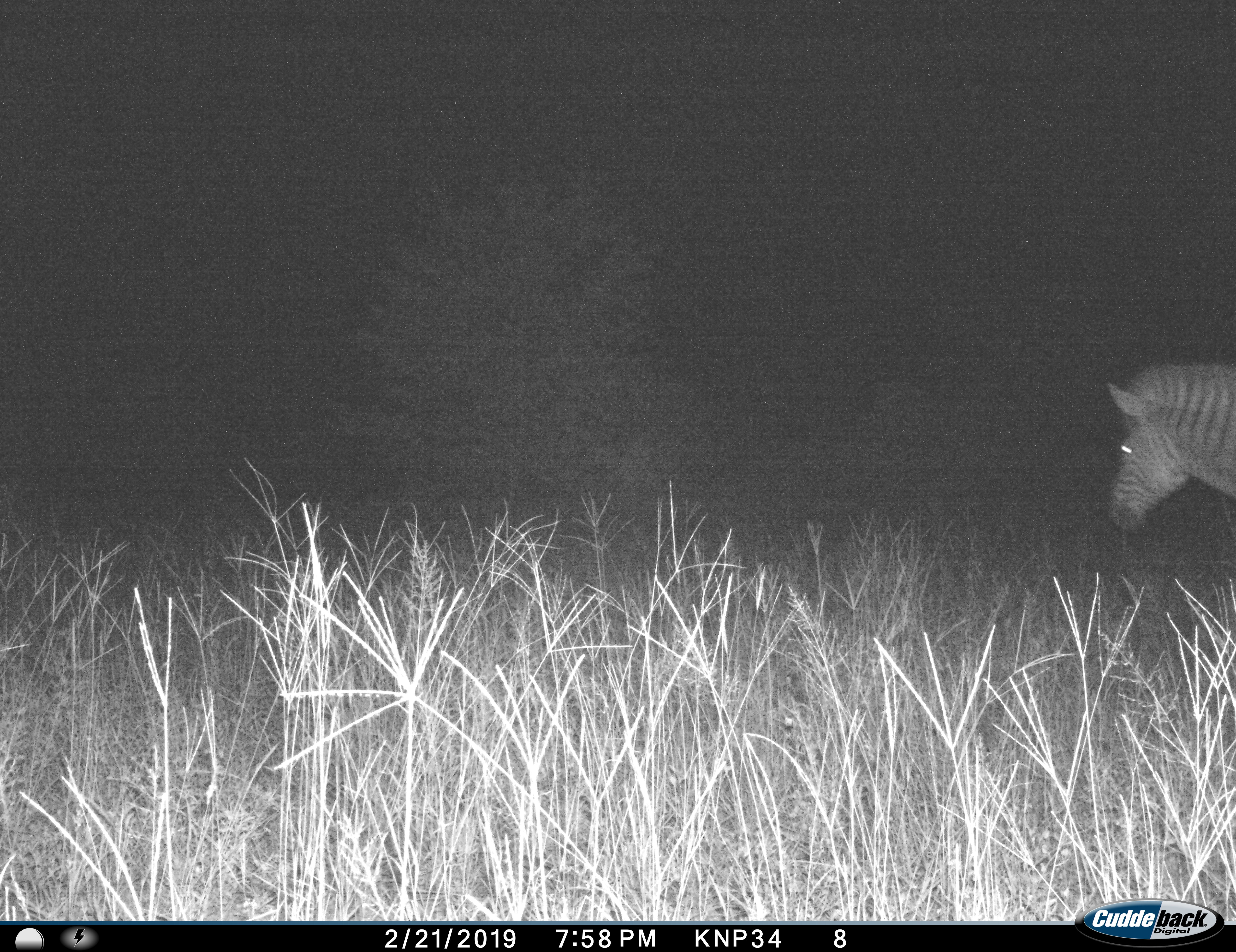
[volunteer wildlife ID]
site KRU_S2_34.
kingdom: Animalia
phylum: Chordata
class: Mammalia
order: Perissodactyla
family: Equidae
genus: Equus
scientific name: Equus quagga burchellii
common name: burchell's zebra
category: zebraburchells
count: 1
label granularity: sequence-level